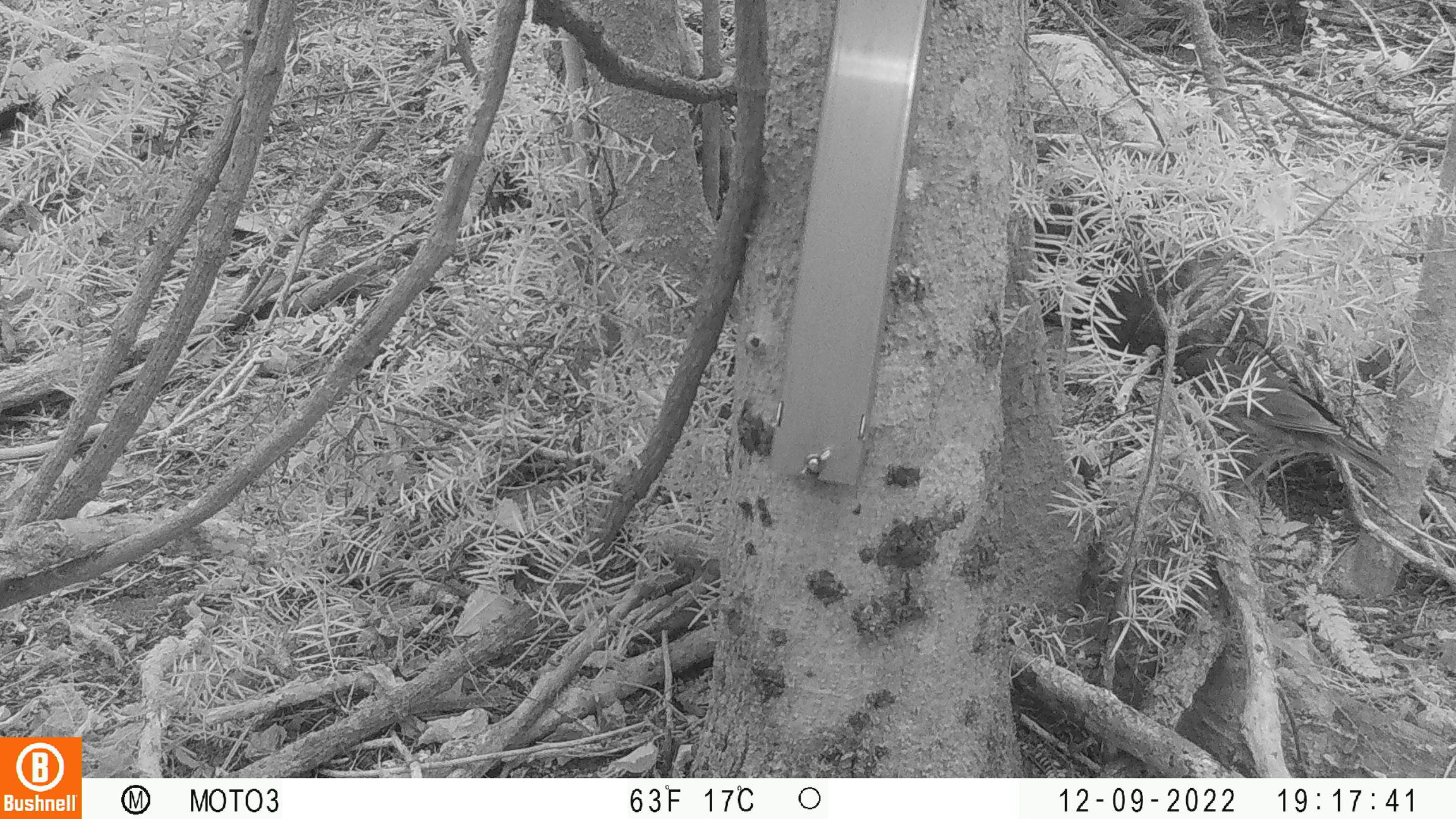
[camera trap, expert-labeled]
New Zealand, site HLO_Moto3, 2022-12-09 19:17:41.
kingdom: Animalia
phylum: Chordata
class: Aves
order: Passeriformes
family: Turdidae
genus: Turdus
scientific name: Turdus philomelos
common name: song thrush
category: thrush